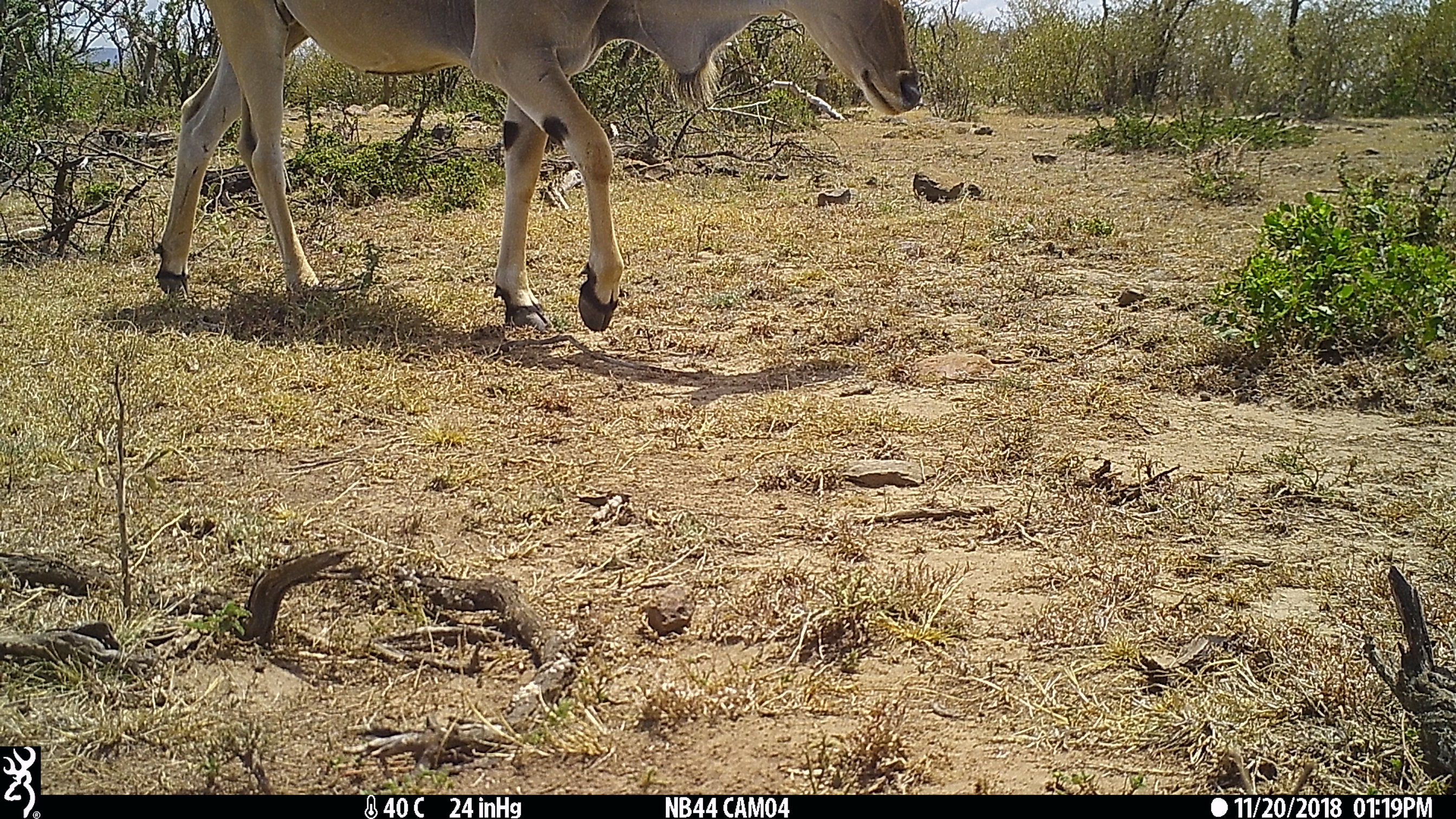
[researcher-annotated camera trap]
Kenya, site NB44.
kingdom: Animalia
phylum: Chordata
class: Mammalia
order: Artiodactyla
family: Bovidae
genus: Tragelaphus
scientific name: Tragelaphus oryx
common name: eland